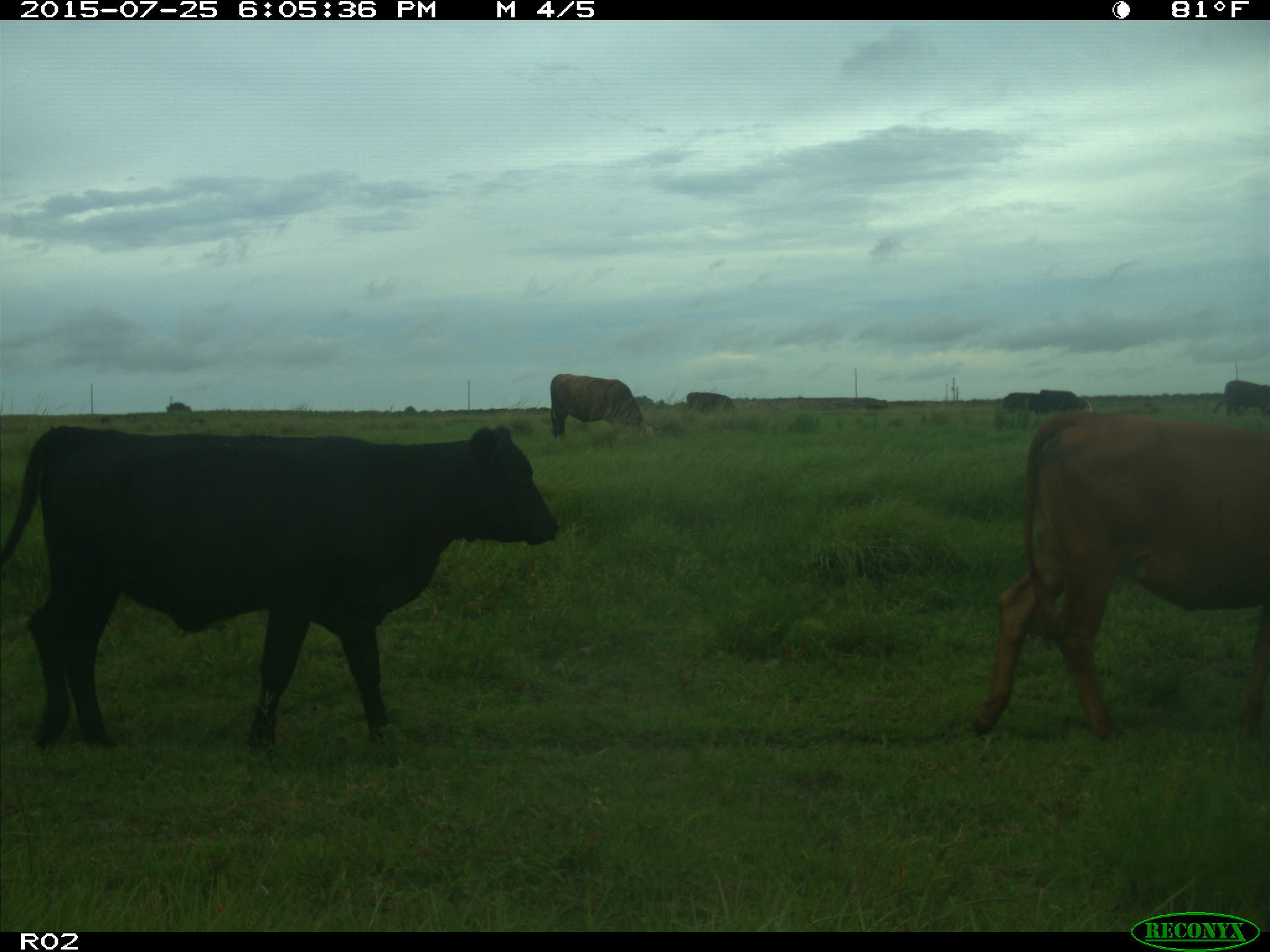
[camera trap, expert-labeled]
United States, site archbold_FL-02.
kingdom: Animalia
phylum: Chordata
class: Mammalia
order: Artiodactyla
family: Bovidae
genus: Bos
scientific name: Bos taurus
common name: domestic cow